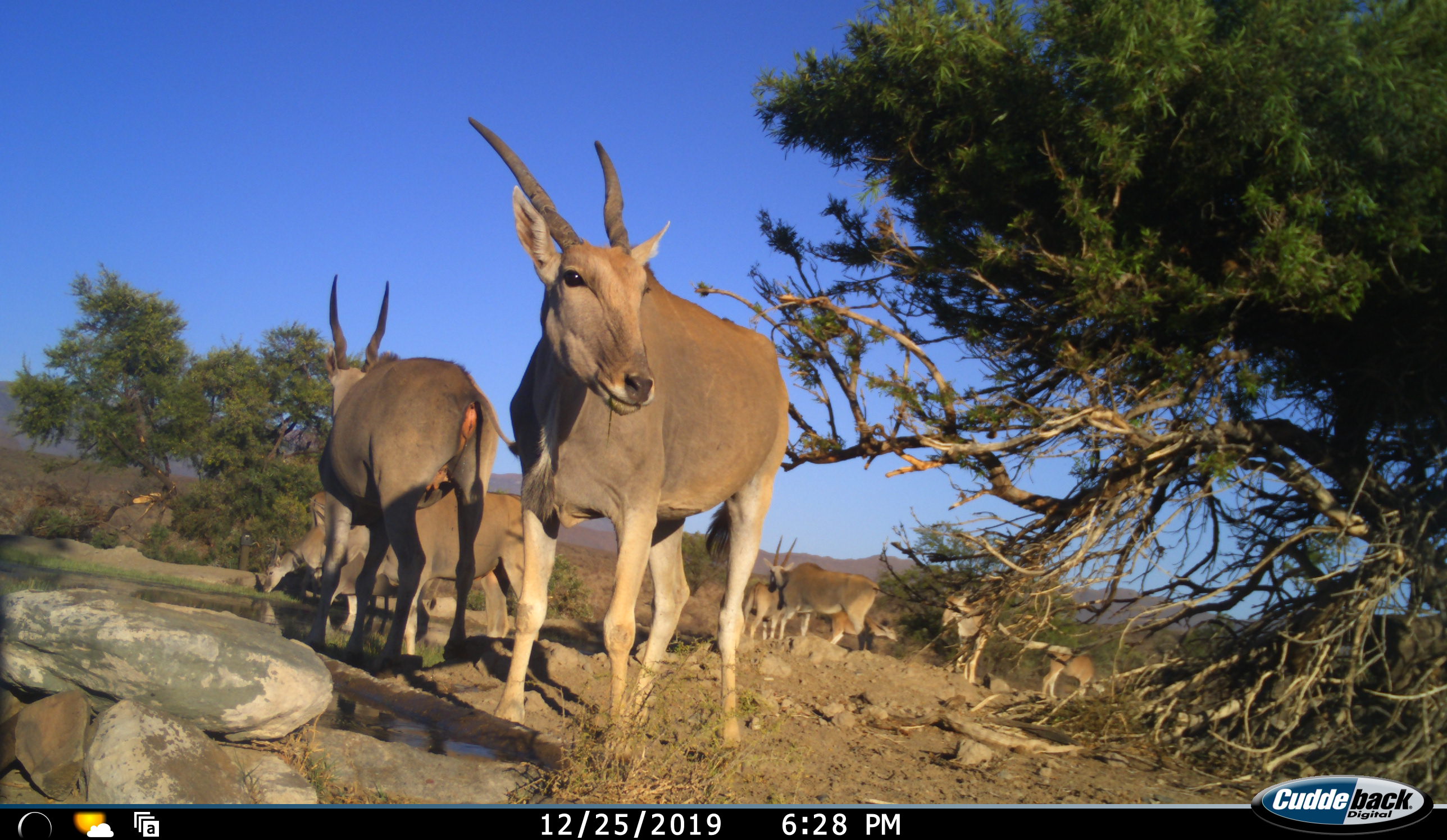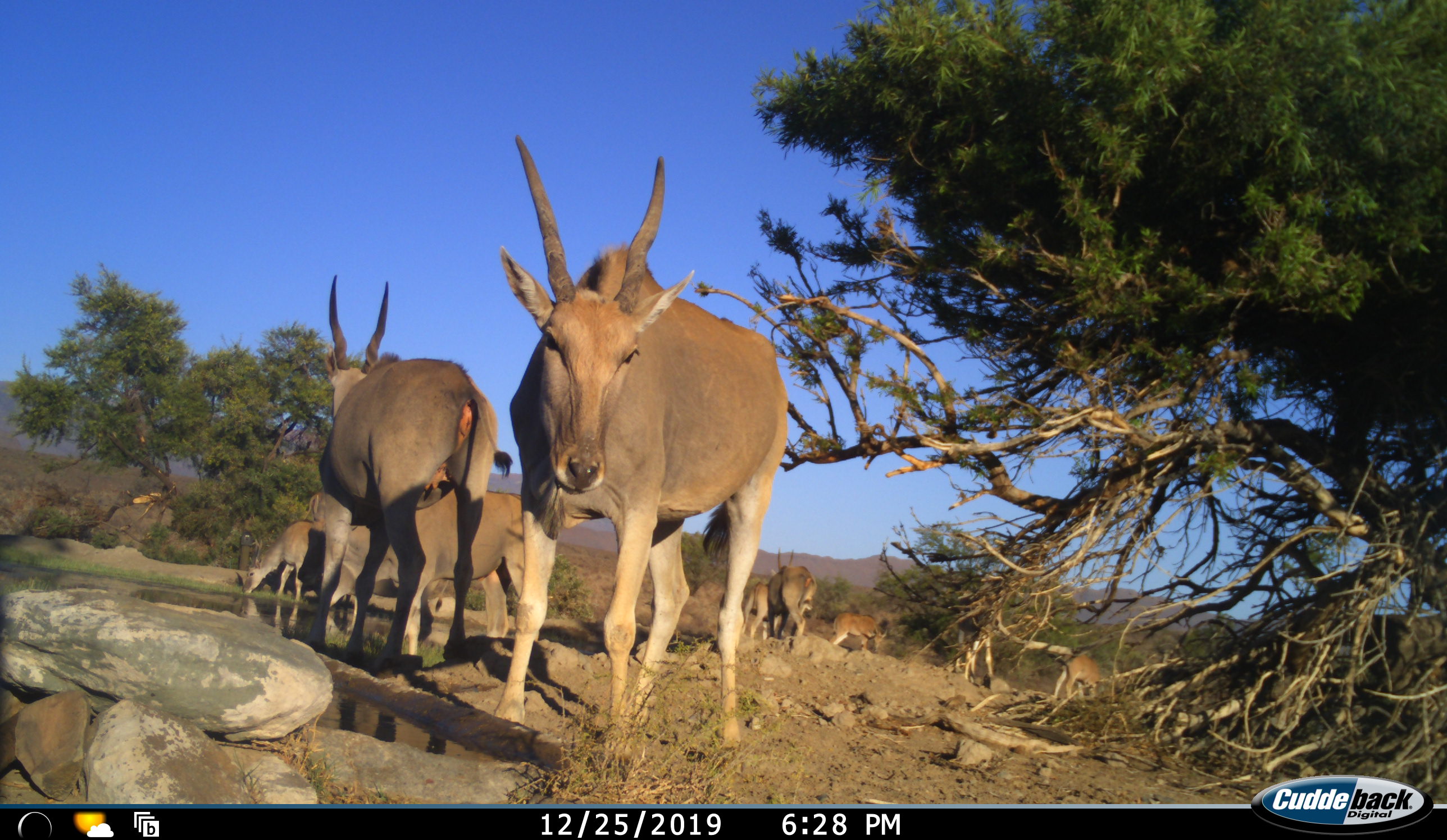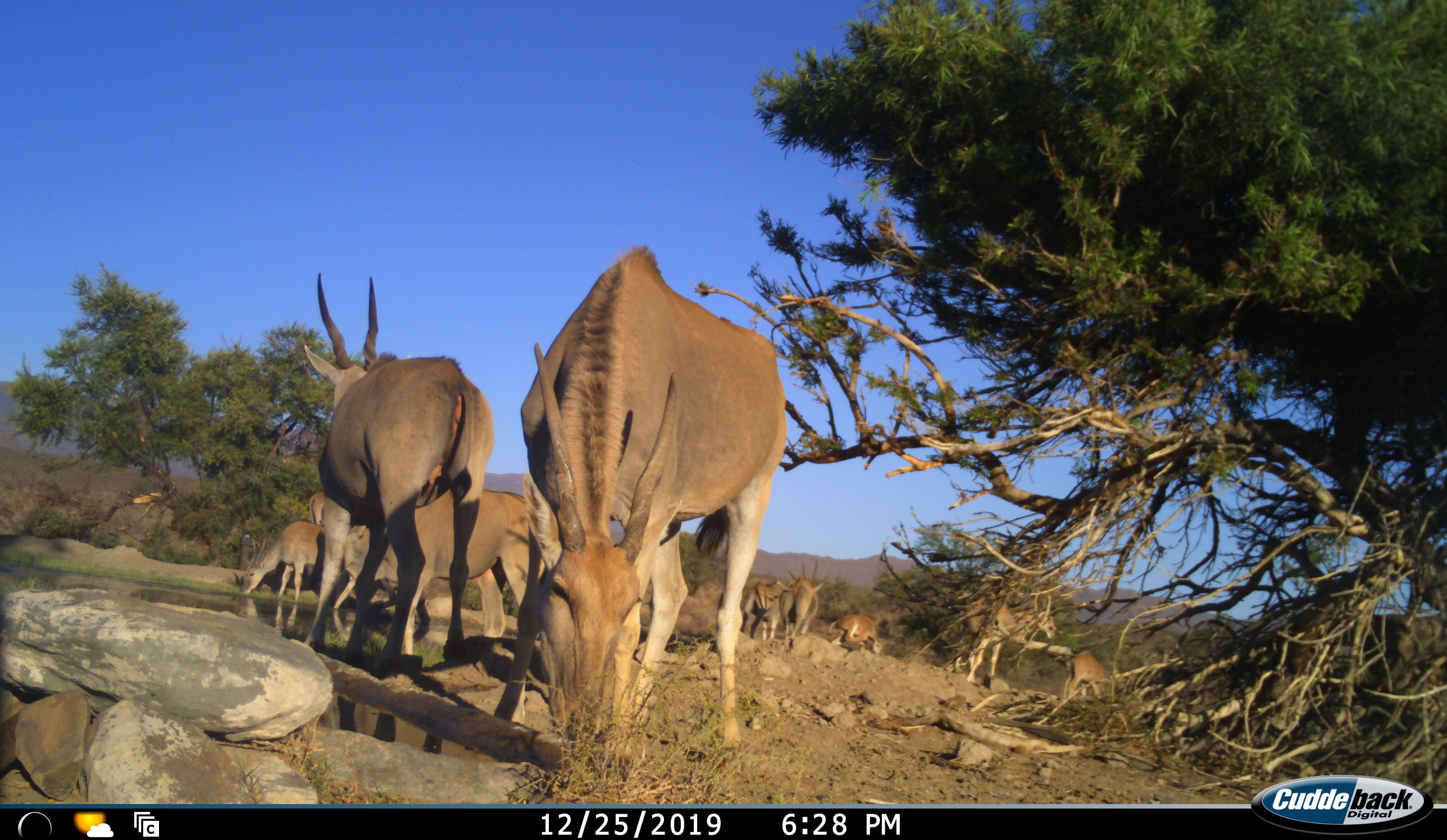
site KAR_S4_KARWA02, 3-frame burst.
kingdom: Animalia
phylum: Chordata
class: Mammalia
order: Artiodactyla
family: Bovidae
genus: Tragelaphus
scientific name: Tragelaphus oryx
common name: eland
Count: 10.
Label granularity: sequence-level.